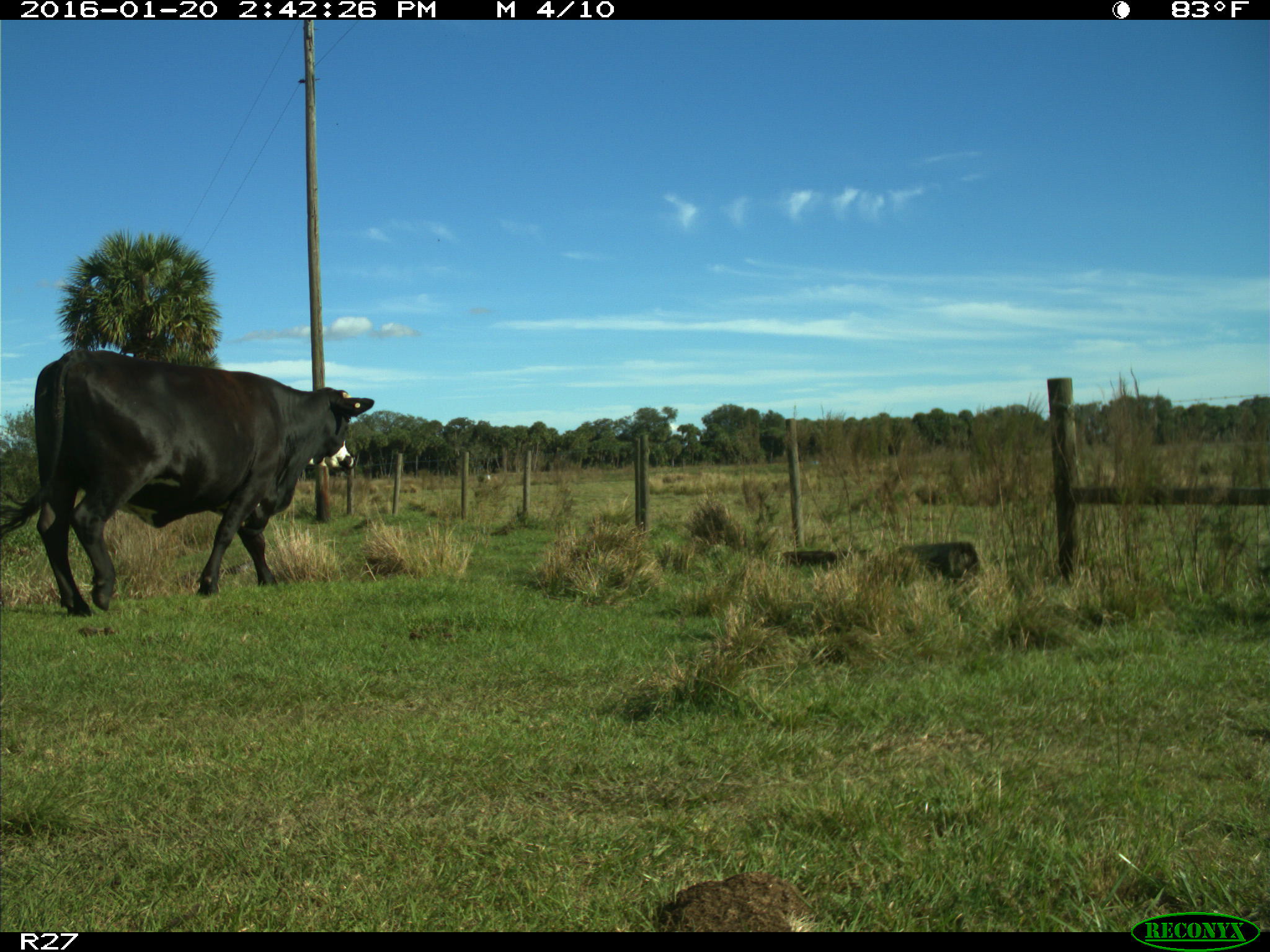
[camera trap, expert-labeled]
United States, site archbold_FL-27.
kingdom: Animalia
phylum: Chordata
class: Mammalia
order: Artiodactyla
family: Bovidae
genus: Bos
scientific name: Bos taurus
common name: domestic cow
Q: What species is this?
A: Bos taurus (domestic cow).